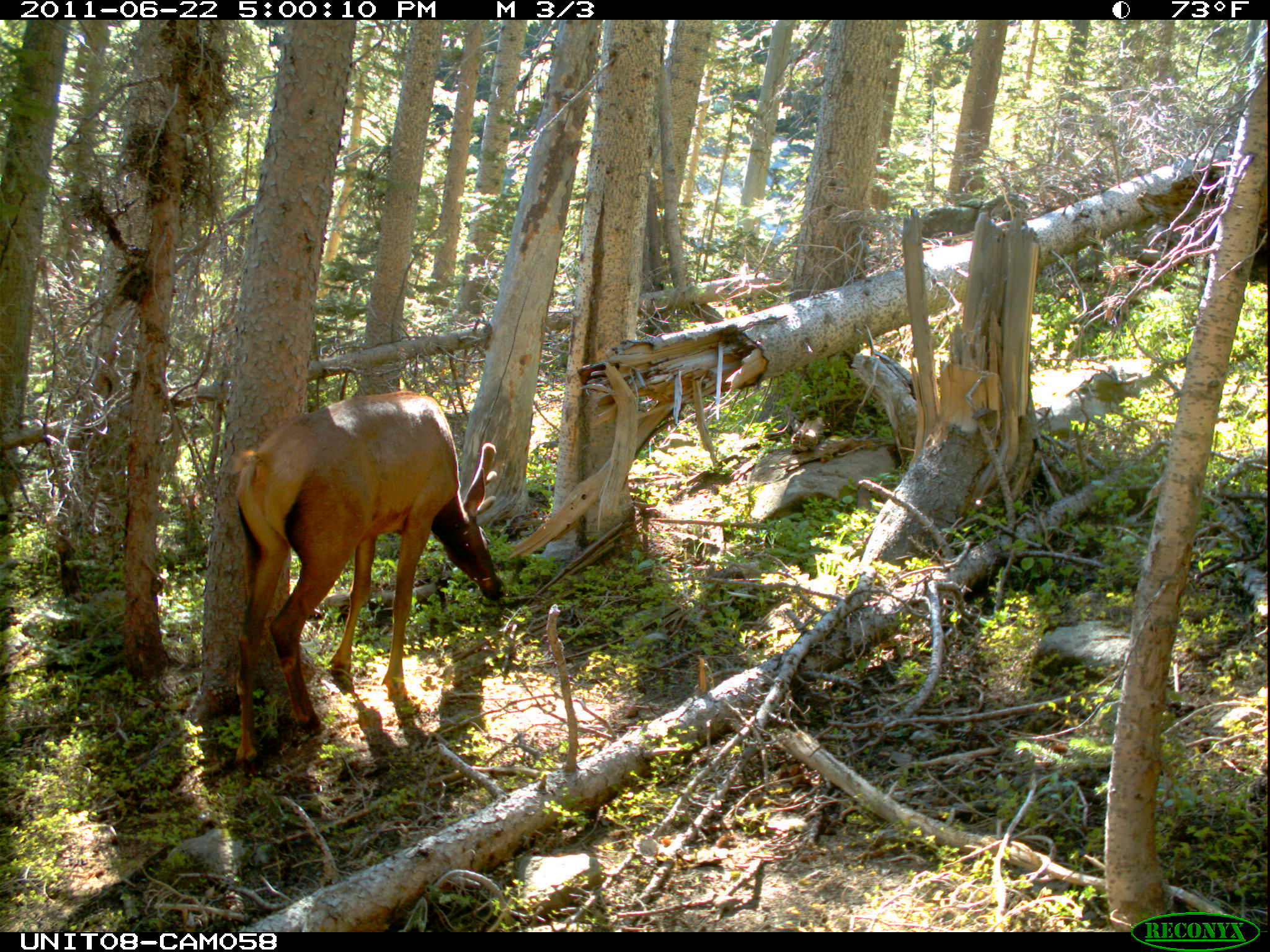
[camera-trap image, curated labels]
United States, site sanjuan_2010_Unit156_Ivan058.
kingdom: Animalia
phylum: Chordata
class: Mammalia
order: Artiodactyla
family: Cervidae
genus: Cervus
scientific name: Cervus elaphus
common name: red deer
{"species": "Cervus elaphus (red deer)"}